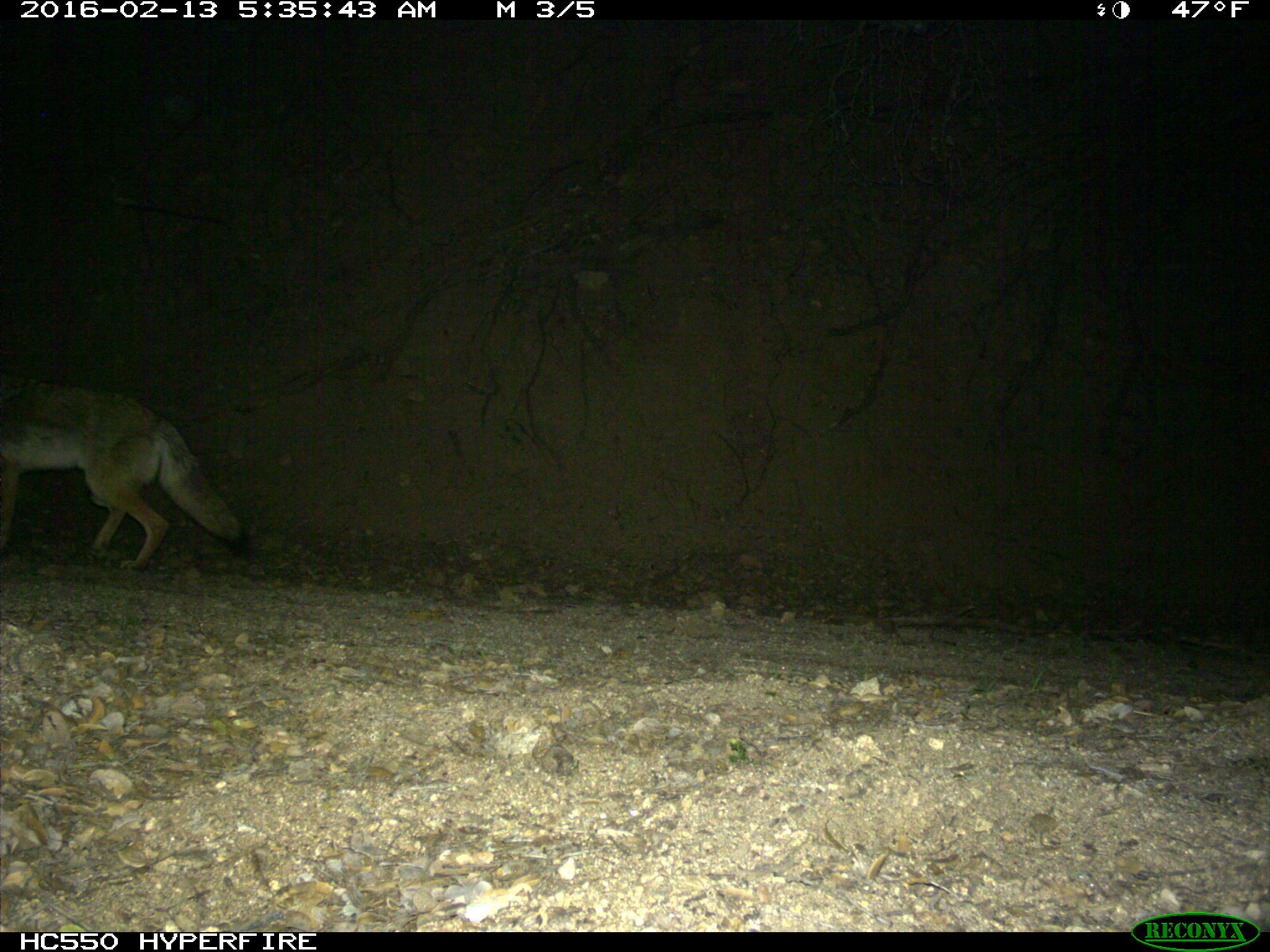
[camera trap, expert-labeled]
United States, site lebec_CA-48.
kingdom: Animalia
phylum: Chordata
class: Mammalia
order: Carnivora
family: Canidae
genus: Canis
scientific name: Canis latrans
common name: coyote